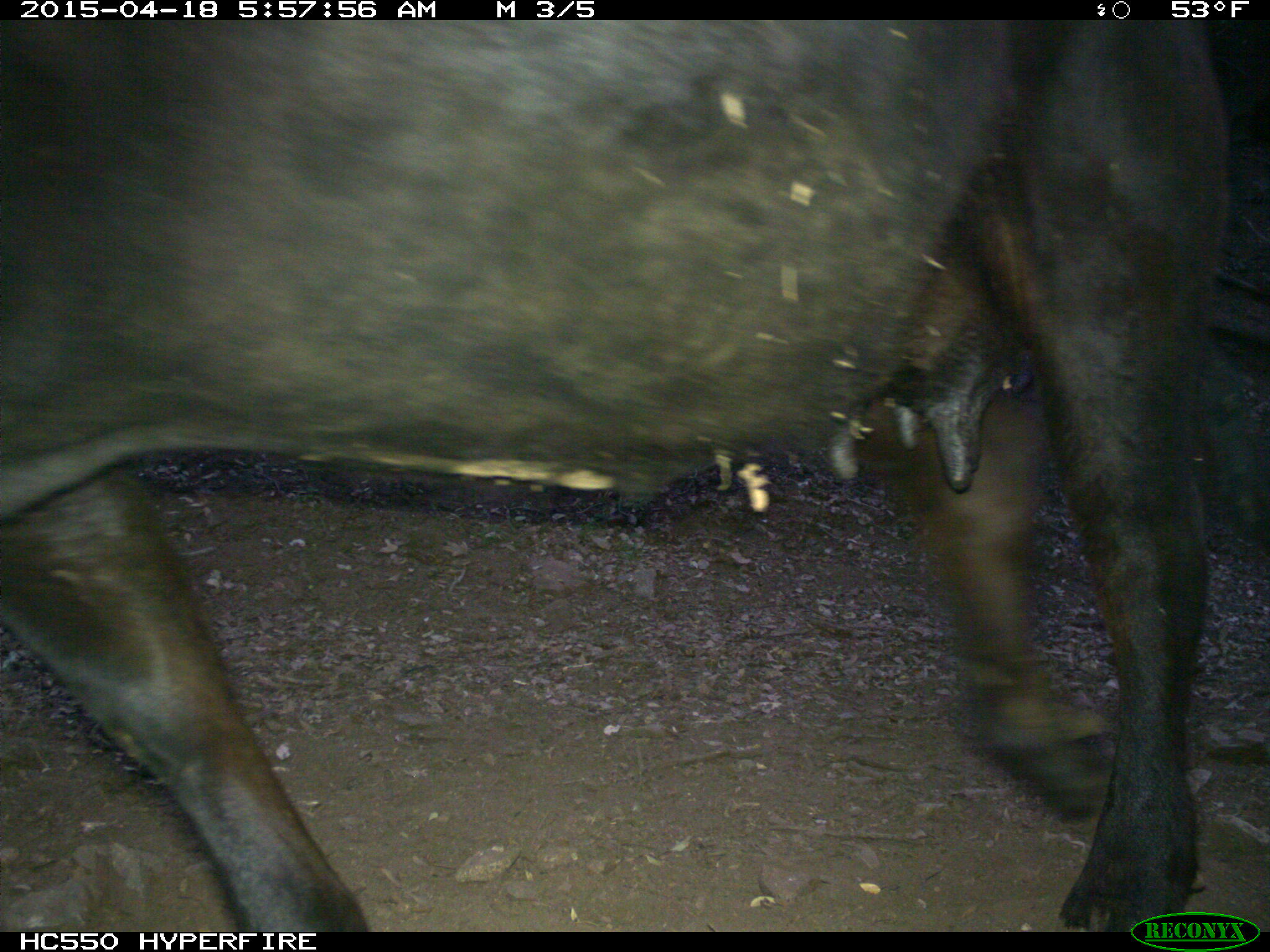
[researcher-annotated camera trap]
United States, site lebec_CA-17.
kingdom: Animalia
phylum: Chordata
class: Mammalia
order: Artiodactyla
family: Bovidae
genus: Bos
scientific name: Bos taurus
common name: domestic cow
Bos taurus (domestic cow).